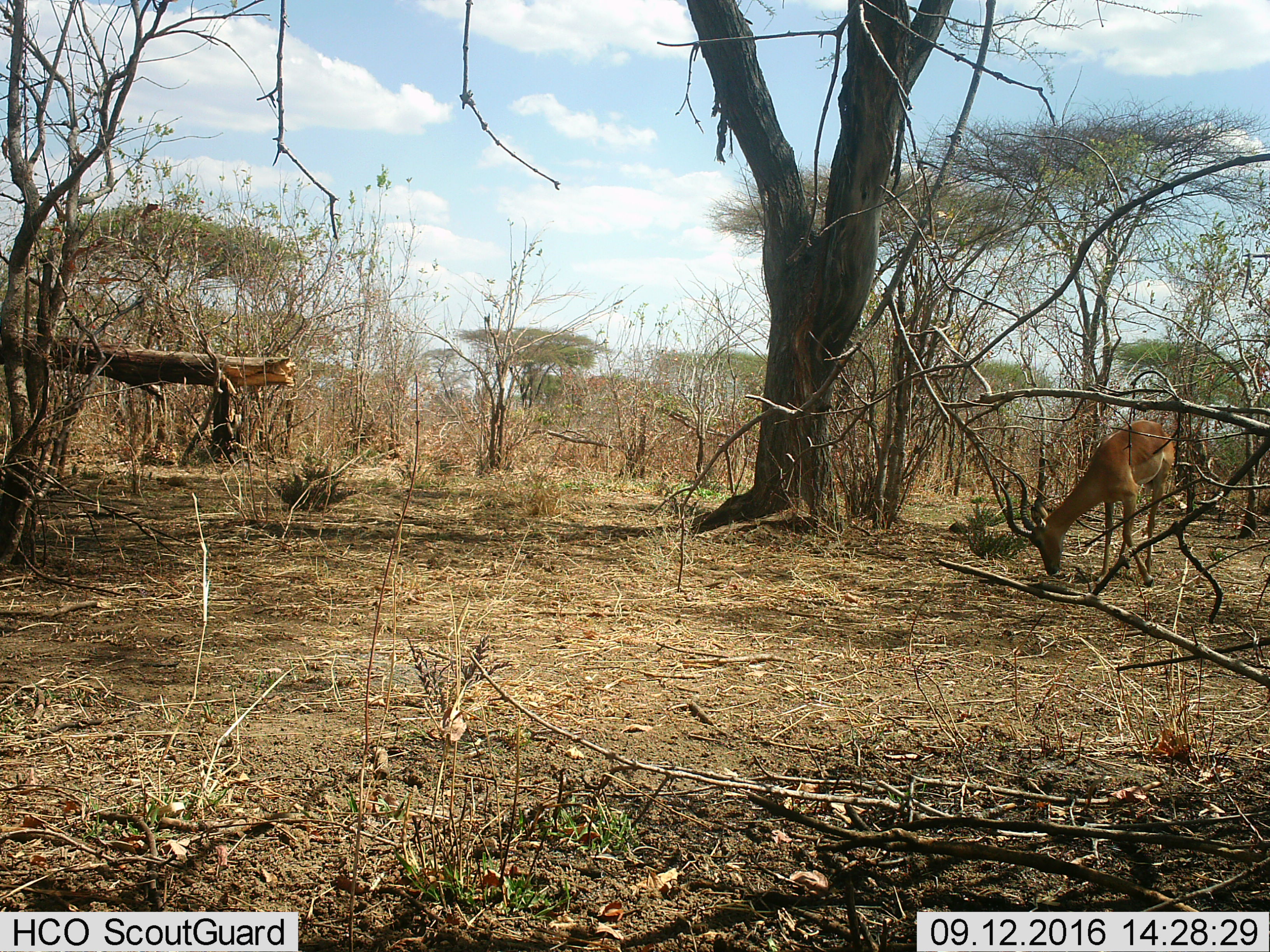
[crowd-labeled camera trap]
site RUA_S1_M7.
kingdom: Animalia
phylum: Chordata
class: Mammalia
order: Artiodactyla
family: Bovidae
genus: Aepyceros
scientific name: Aepyceros melampus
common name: impala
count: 1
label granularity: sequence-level